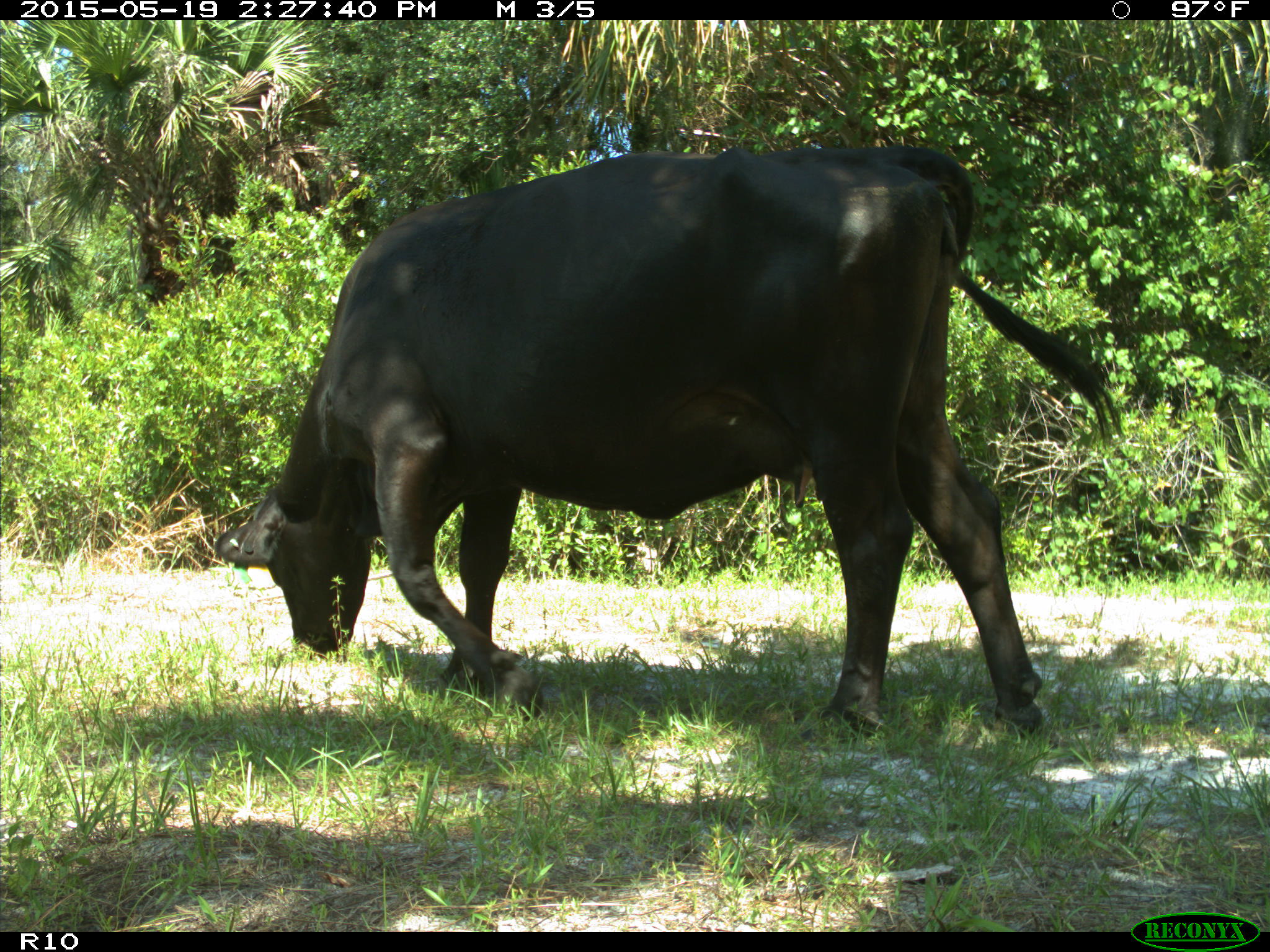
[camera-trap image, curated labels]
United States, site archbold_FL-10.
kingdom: Animalia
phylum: Chordata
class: Mammalia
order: Artiodactyla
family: Bovidae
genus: Bos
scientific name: Bos taurus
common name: domestic cow